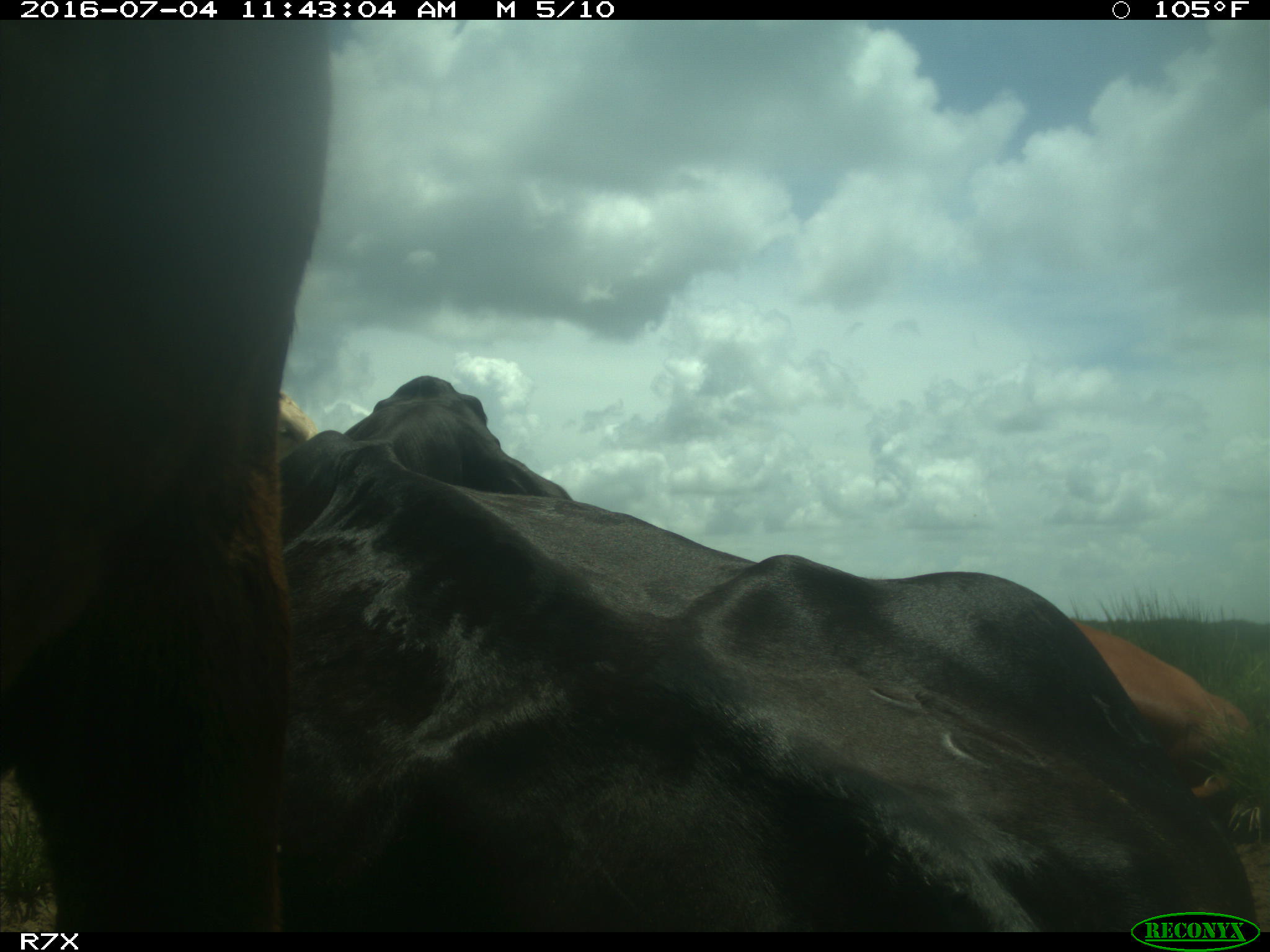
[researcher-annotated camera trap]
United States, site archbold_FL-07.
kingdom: Animalia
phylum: Chordata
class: Mammalia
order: Artiodactyla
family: Bovidae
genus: Bos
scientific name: Bos taurus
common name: domestic cow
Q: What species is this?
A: Bos taurus (domestic cow).